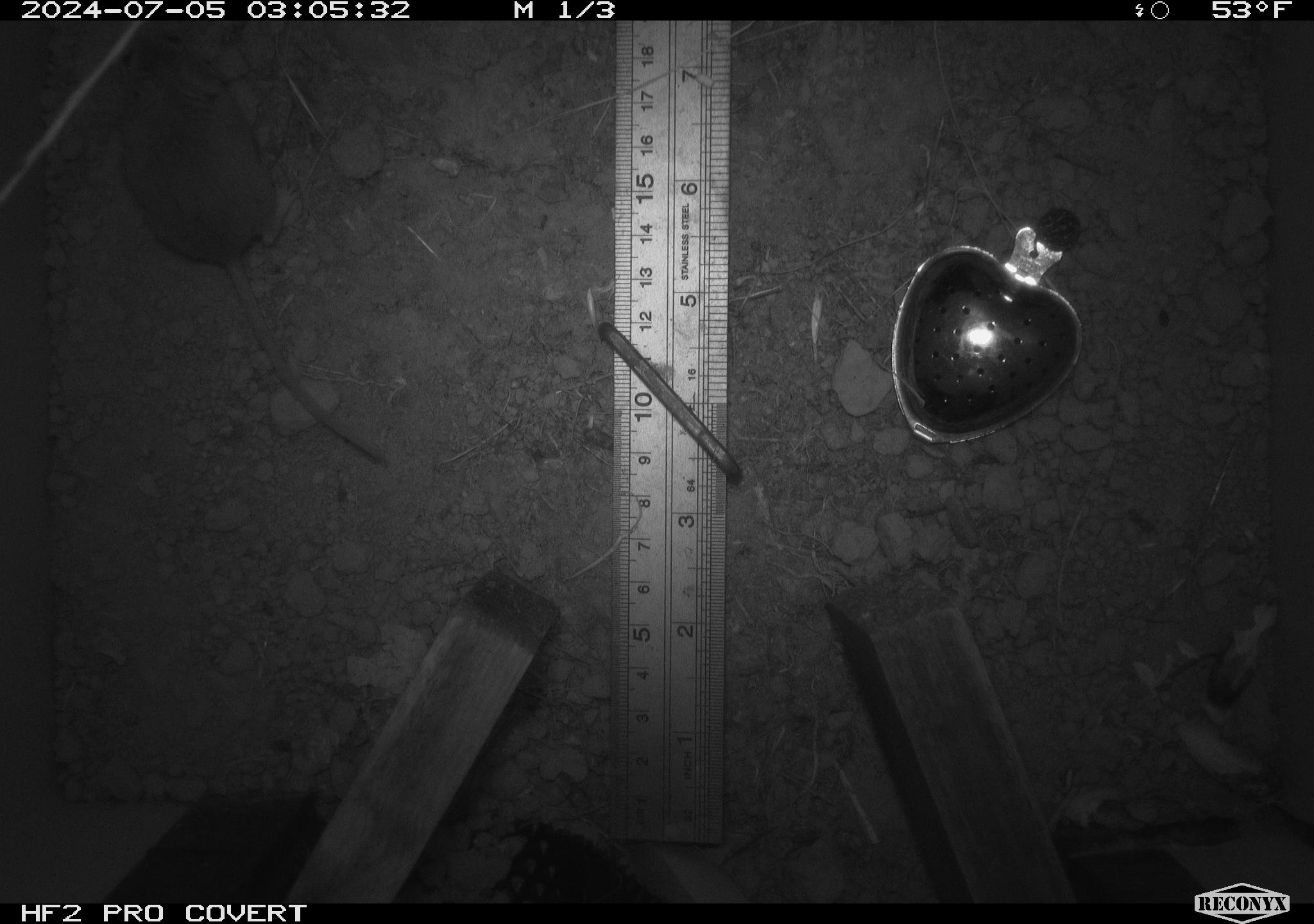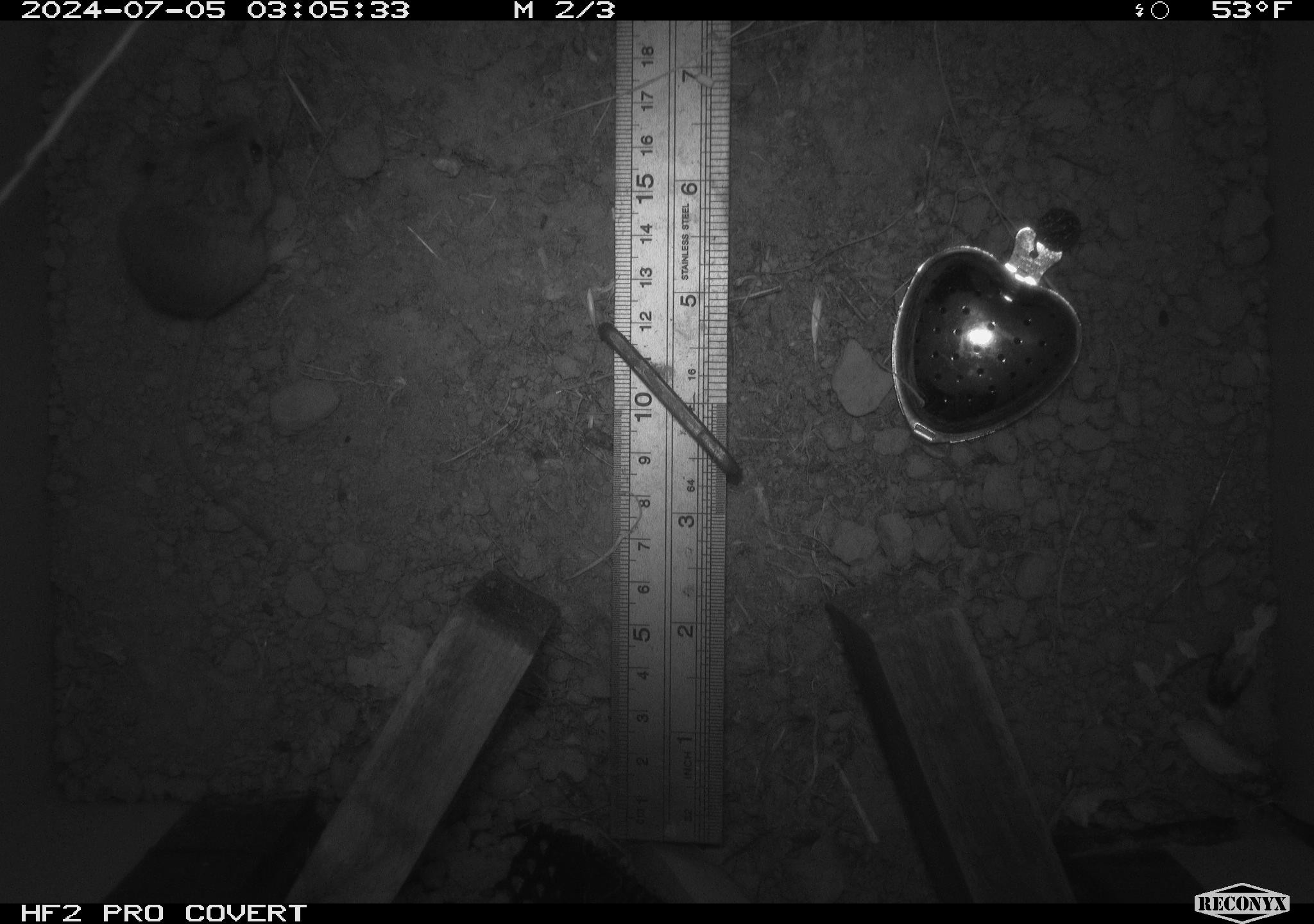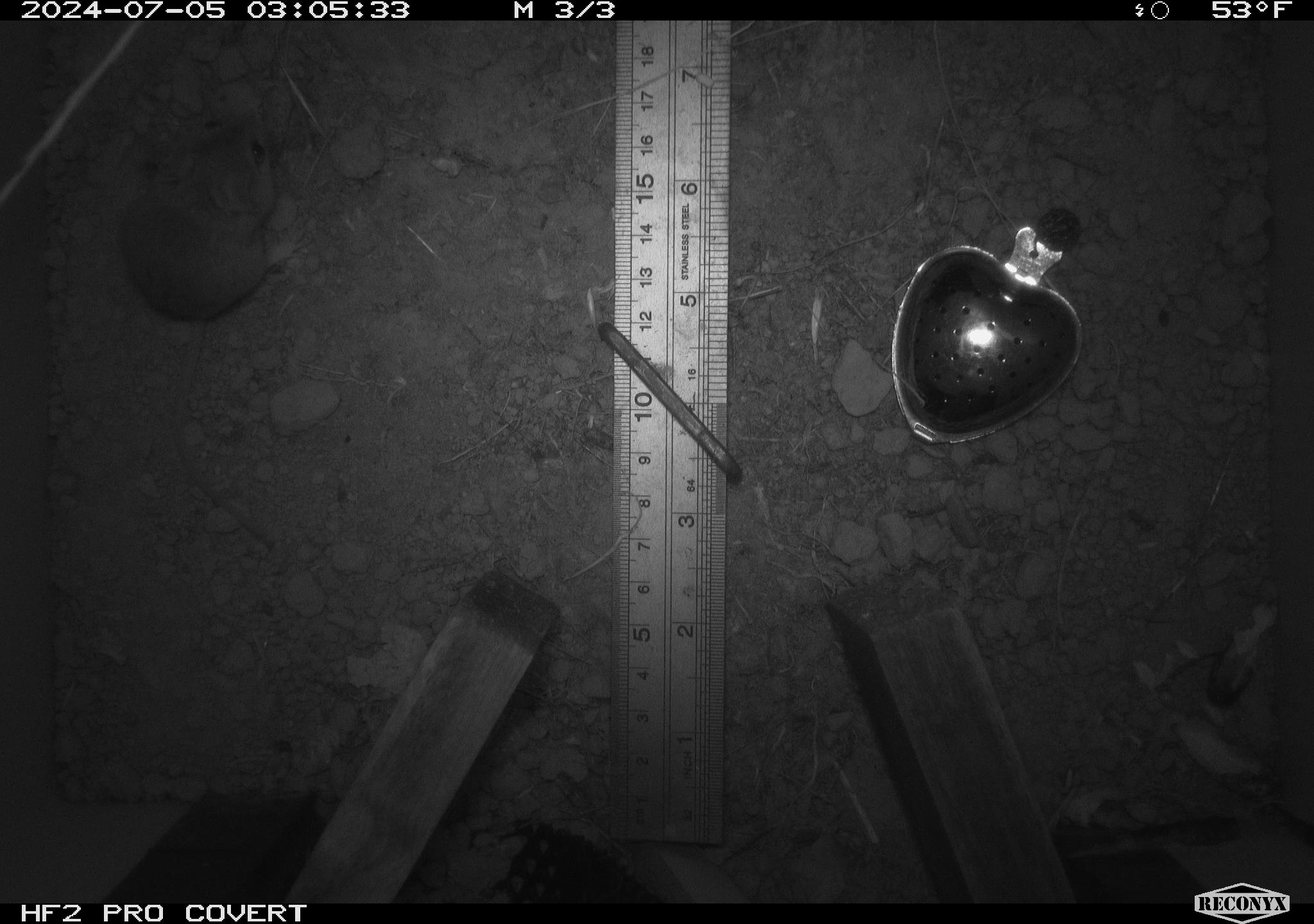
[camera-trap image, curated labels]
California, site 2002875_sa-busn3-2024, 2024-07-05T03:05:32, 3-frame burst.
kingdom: Animalia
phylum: Chordata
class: Mammalia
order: Rodentia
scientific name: Rodentia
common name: mouse species